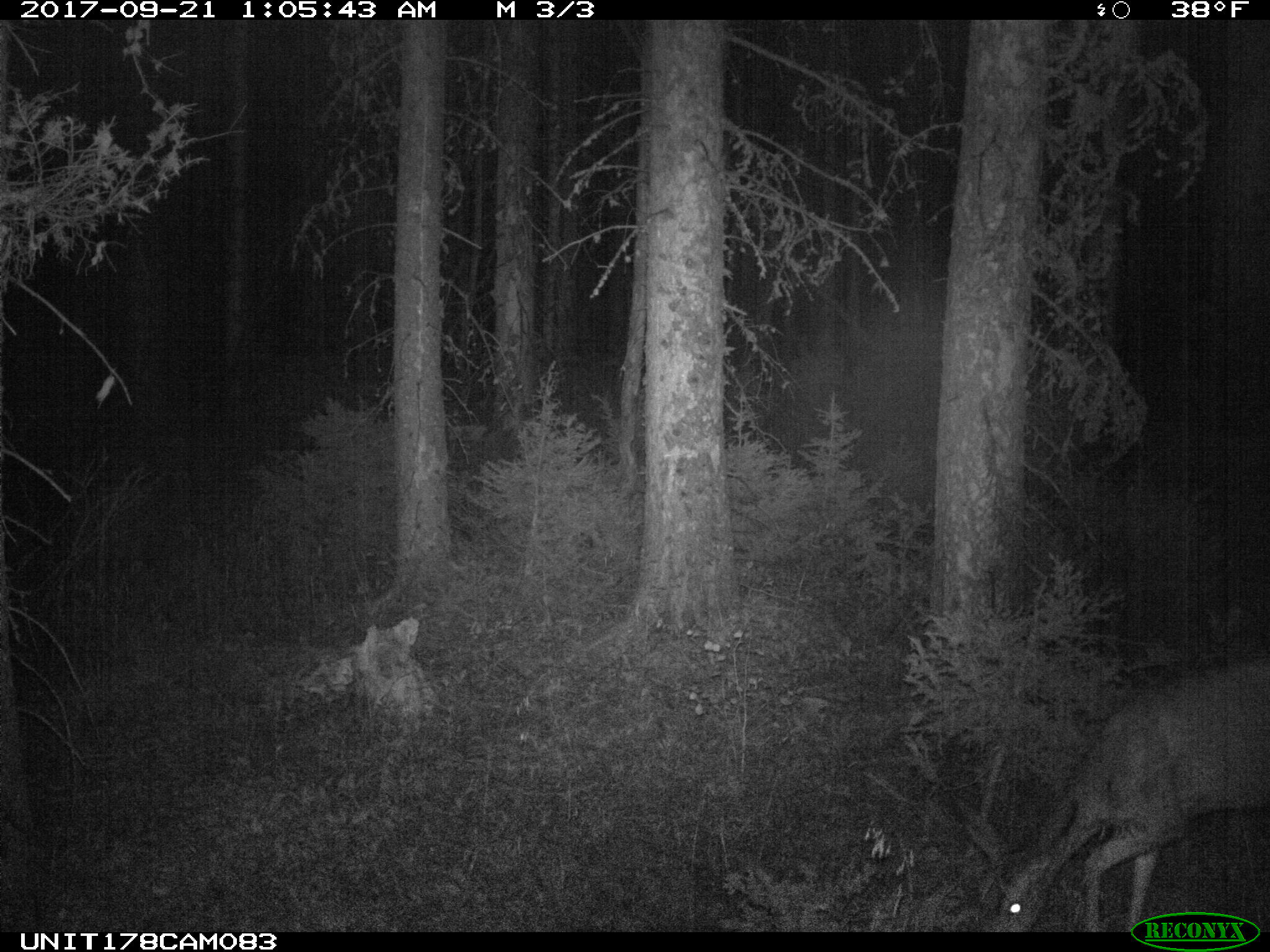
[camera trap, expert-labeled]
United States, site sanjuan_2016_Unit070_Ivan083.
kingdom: Animalia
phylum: Chordata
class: Mammalia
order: Artiodactyla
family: Cervidae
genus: Odocoileus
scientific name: Odocoileus hemionus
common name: mule deer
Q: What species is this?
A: Odocoileus hemionus (mule deer).